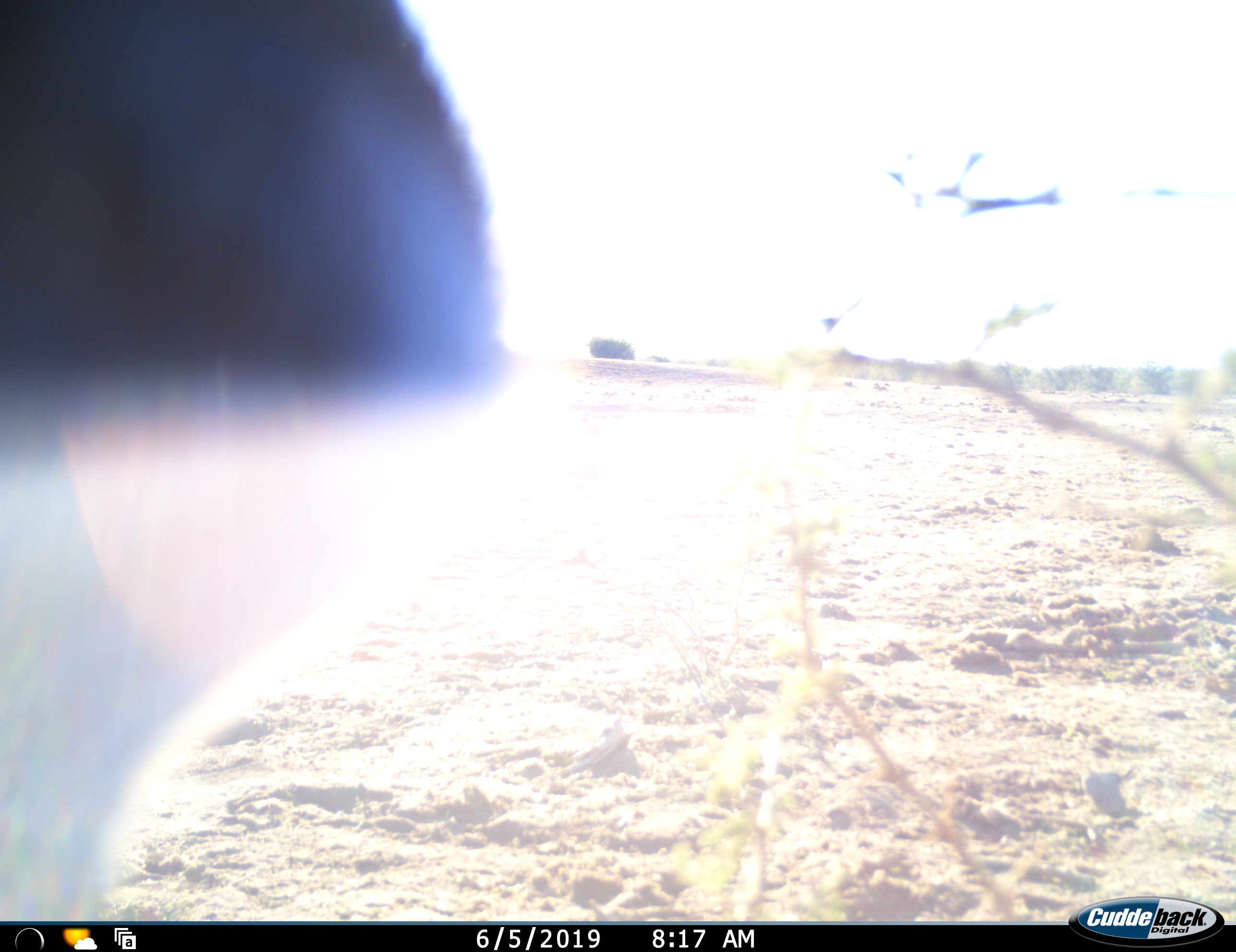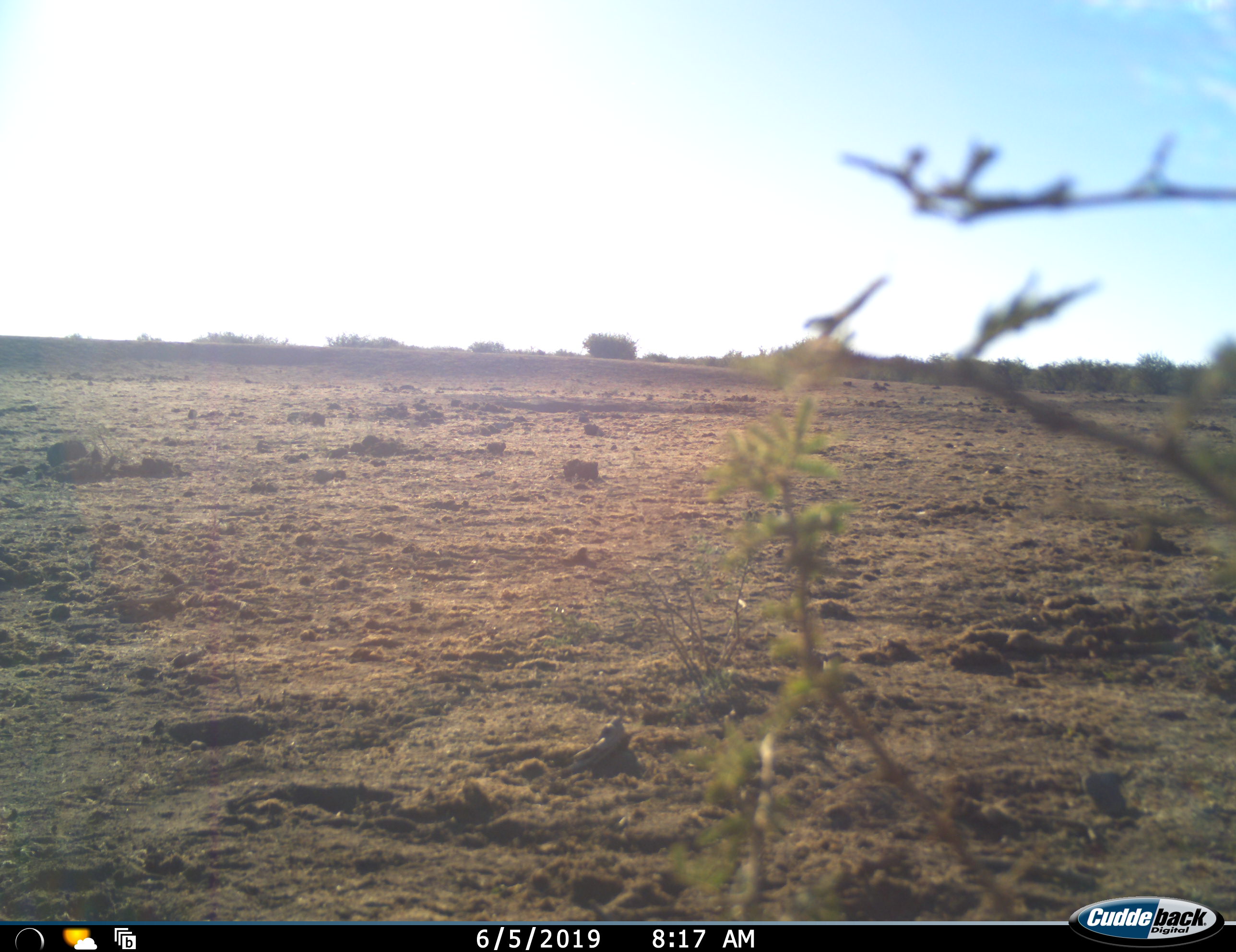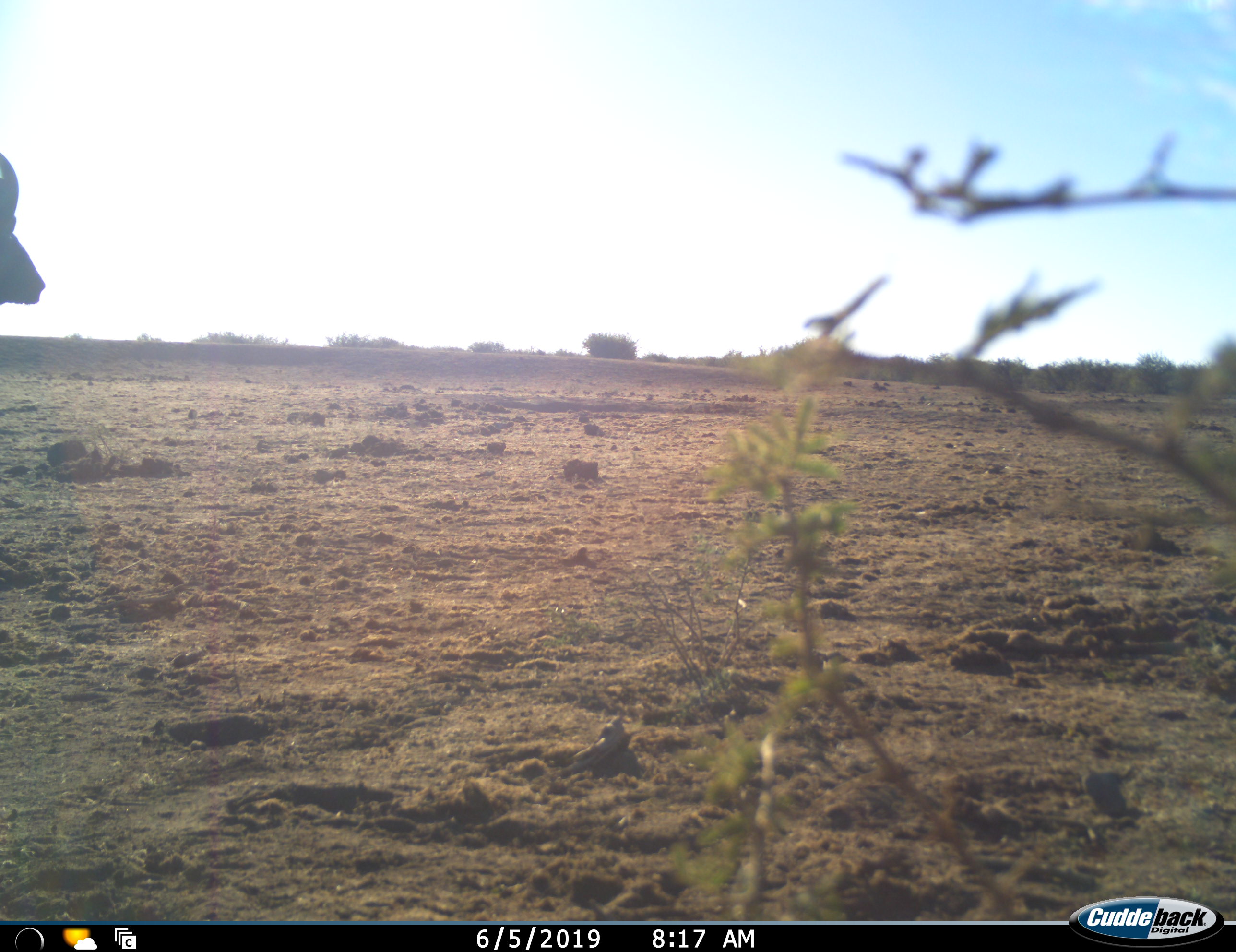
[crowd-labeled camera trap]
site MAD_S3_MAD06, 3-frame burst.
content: unidentified animal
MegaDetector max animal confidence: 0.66